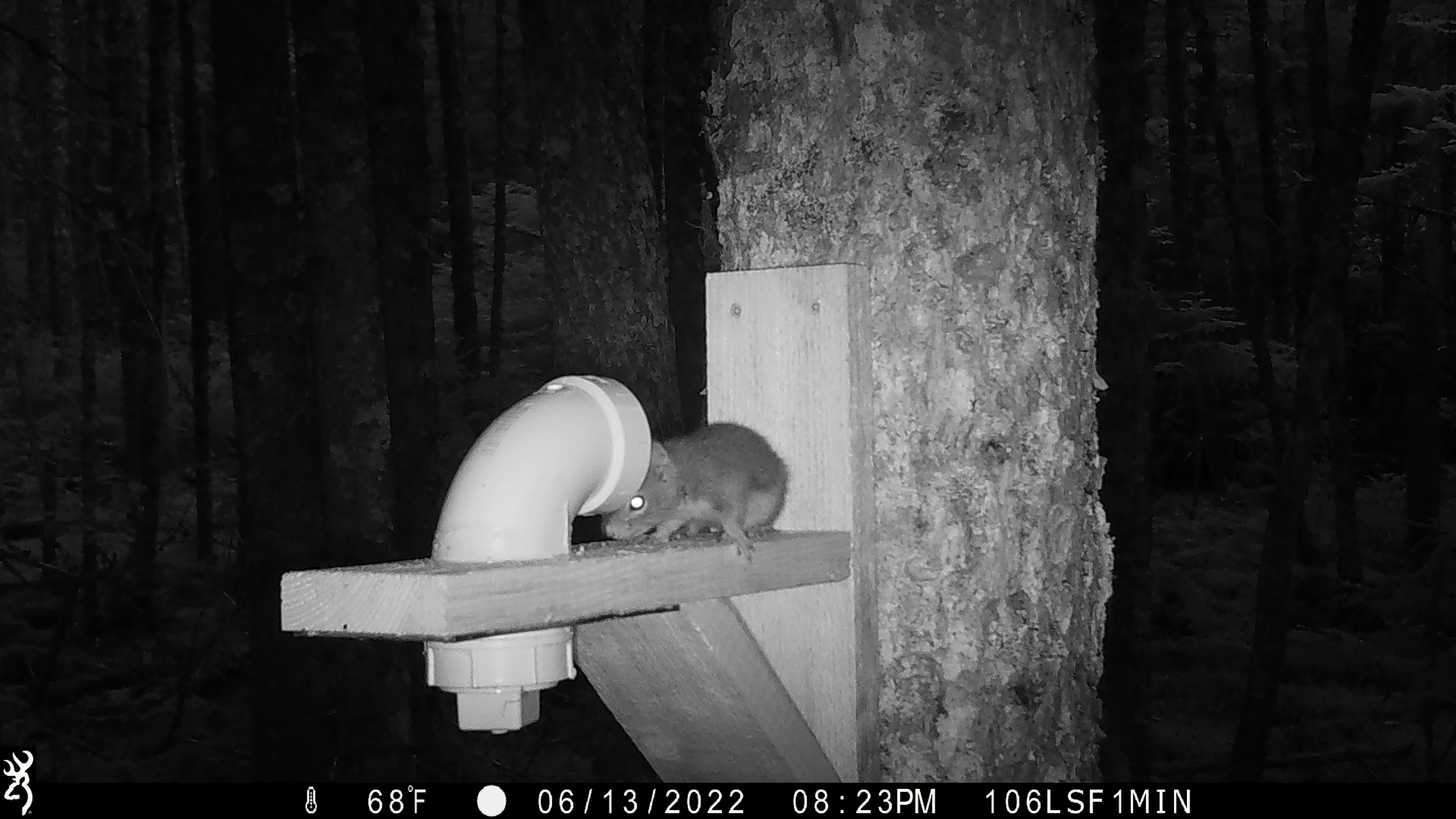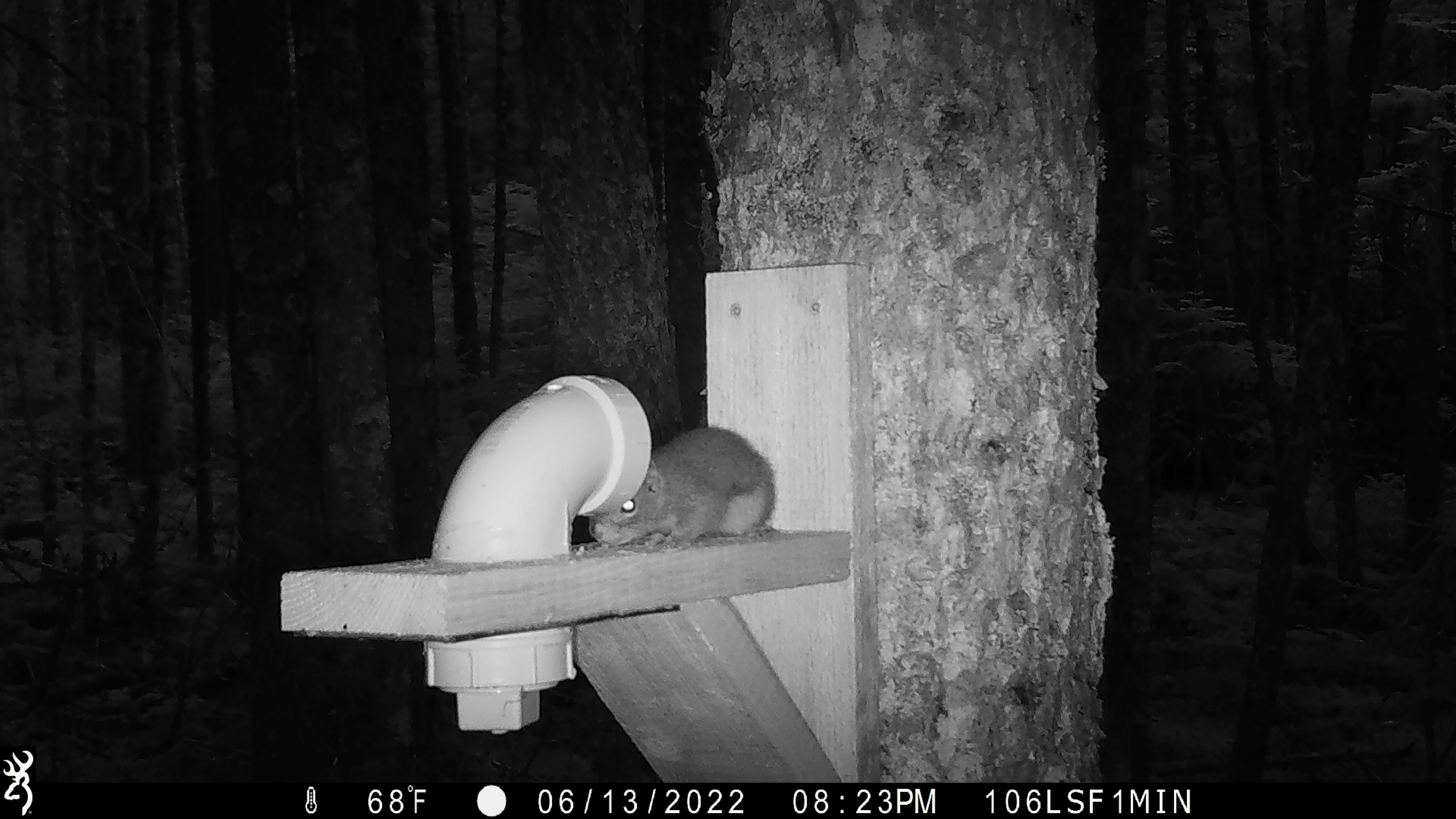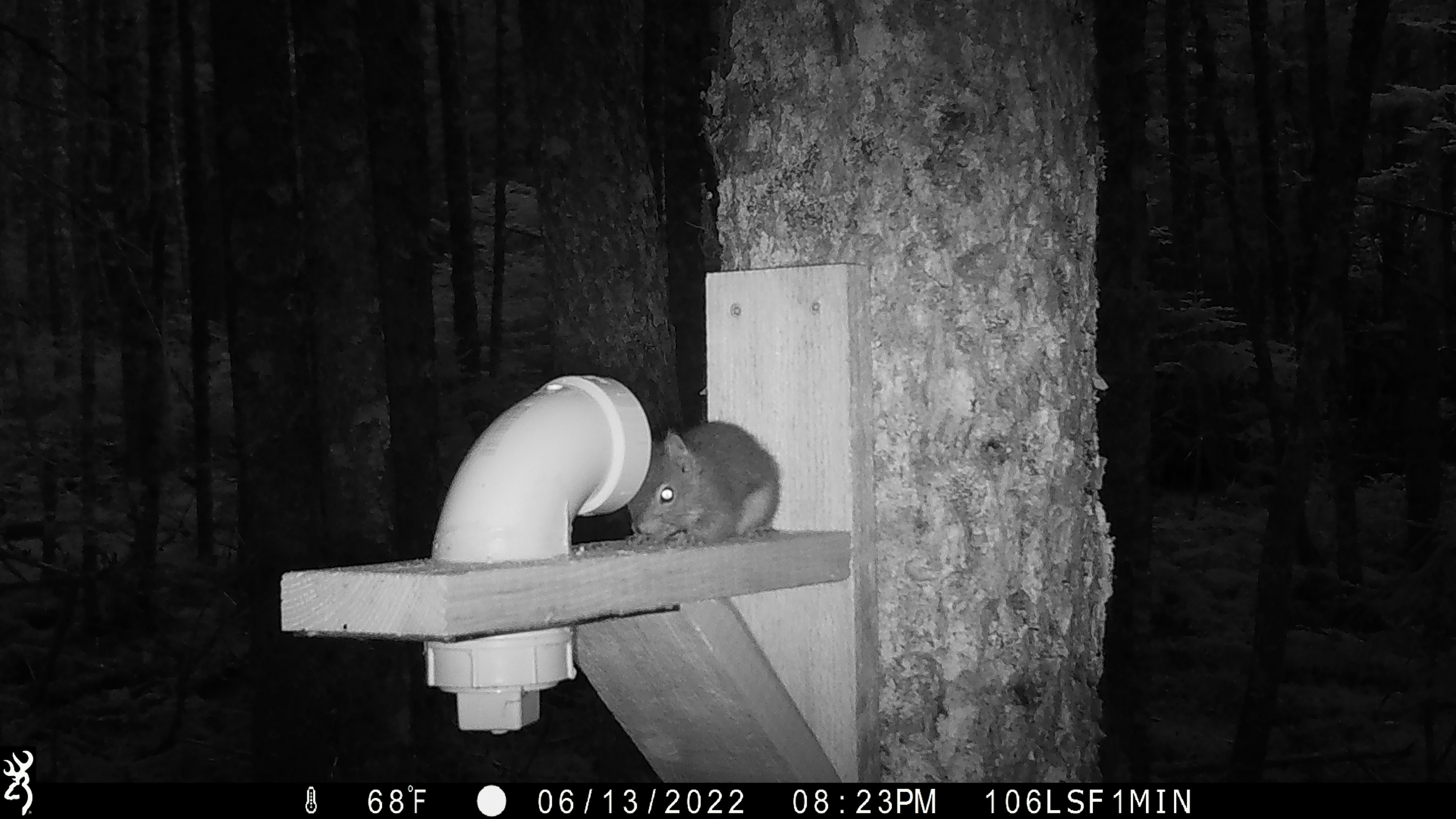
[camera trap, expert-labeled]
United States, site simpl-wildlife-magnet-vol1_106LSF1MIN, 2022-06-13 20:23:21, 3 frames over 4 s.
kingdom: Animalia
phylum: Chordata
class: Mammalia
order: Rodentia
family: Sciuridae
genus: Tamiasciurus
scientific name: Tamiasciurus hudsonicus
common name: red squirrel